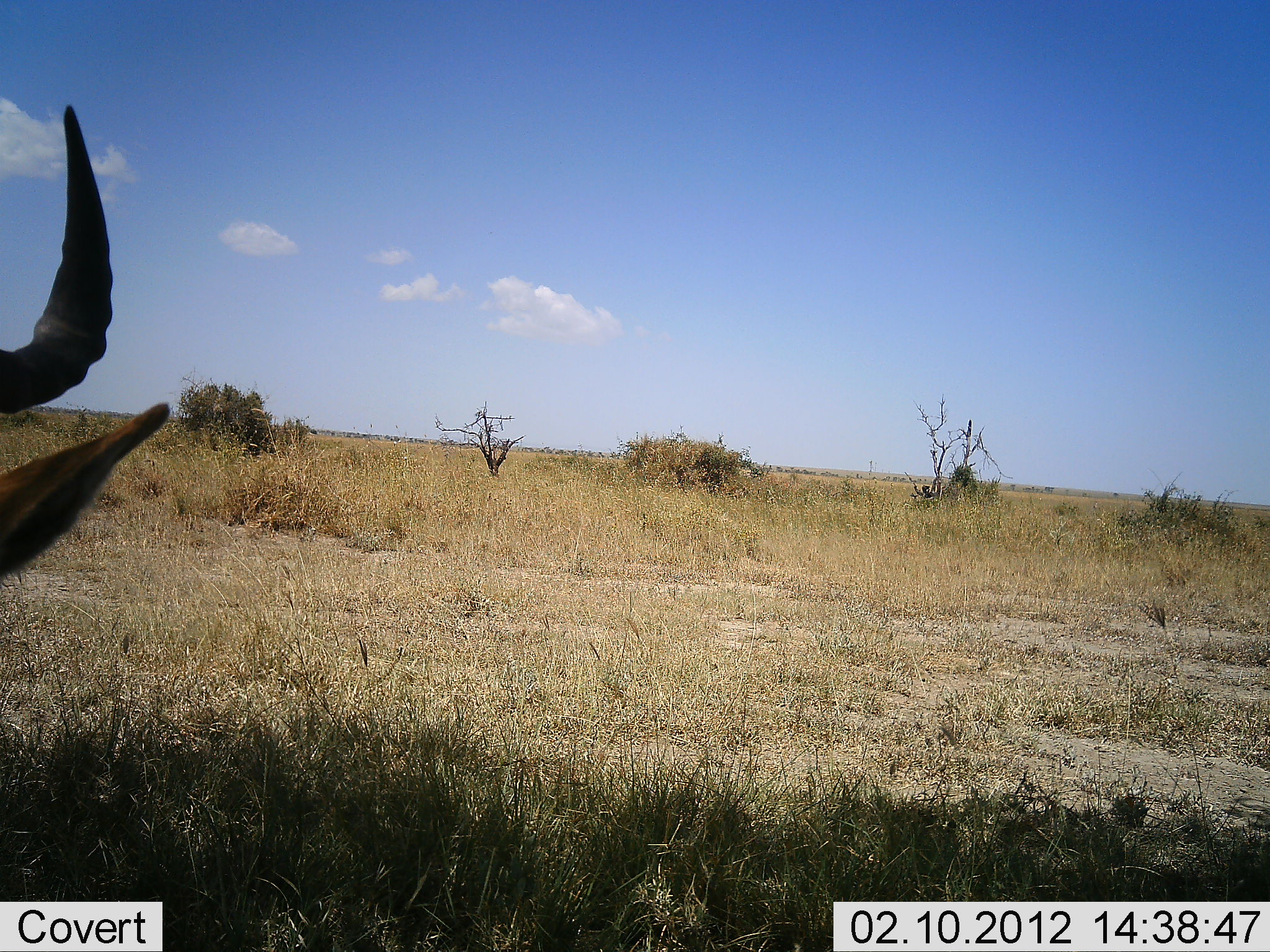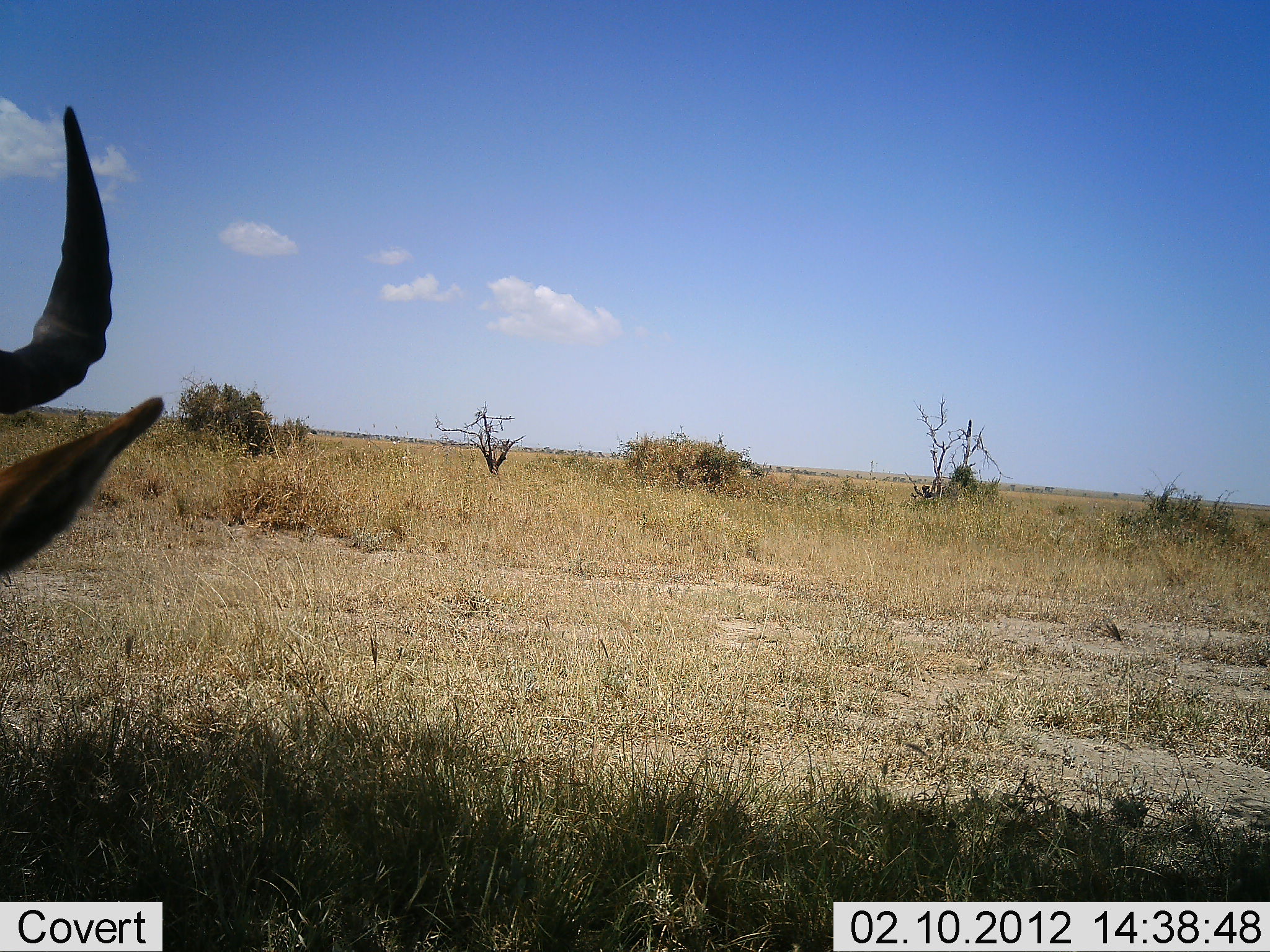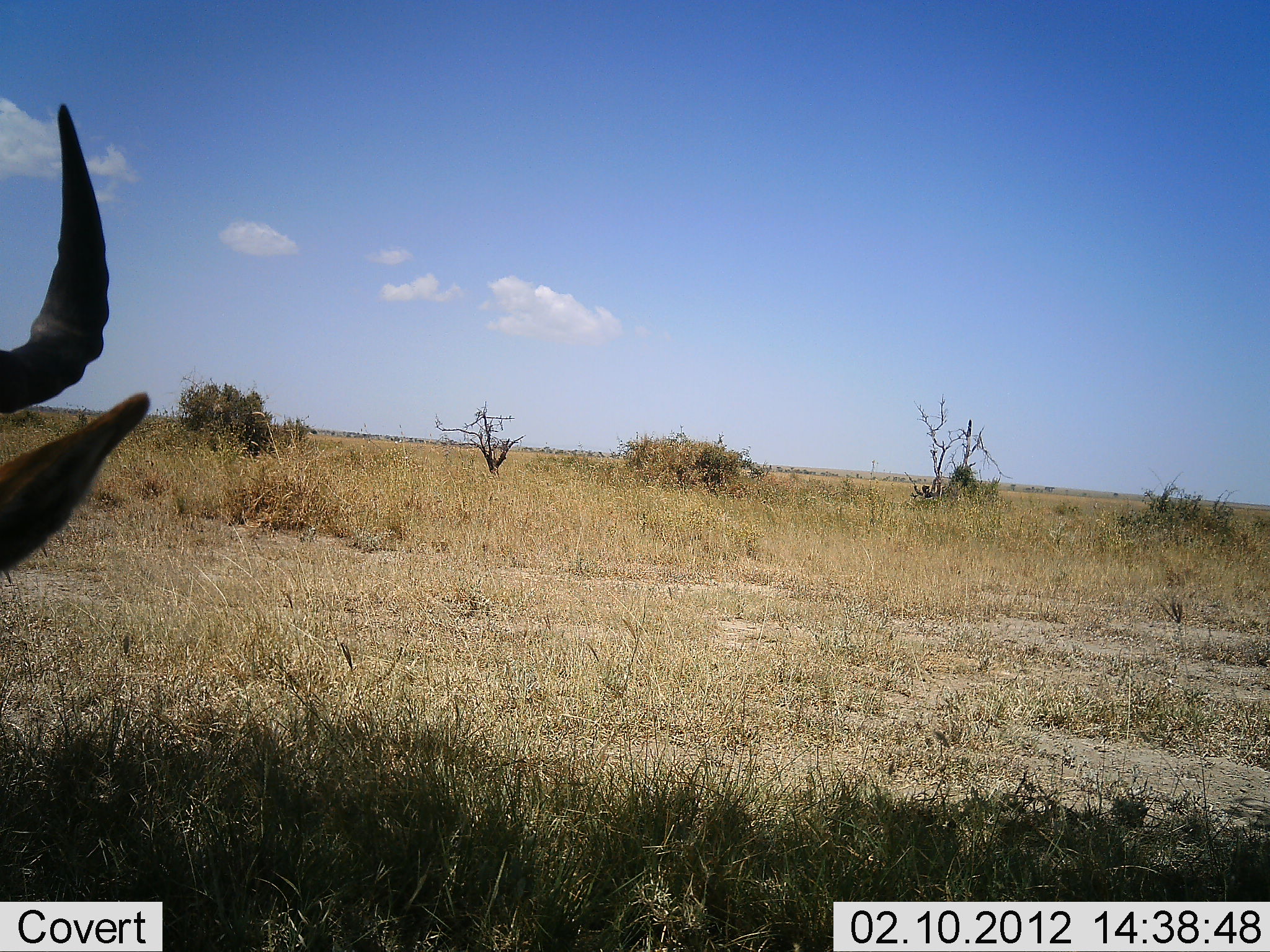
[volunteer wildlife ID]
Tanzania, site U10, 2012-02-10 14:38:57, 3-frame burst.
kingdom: Animalia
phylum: Chordata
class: Mammalia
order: Artiodactyla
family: Bovidae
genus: Alcelaphus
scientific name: Alcelaphus buselaphus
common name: hartebeest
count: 1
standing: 54%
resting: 46%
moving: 0%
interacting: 0%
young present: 0%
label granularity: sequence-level